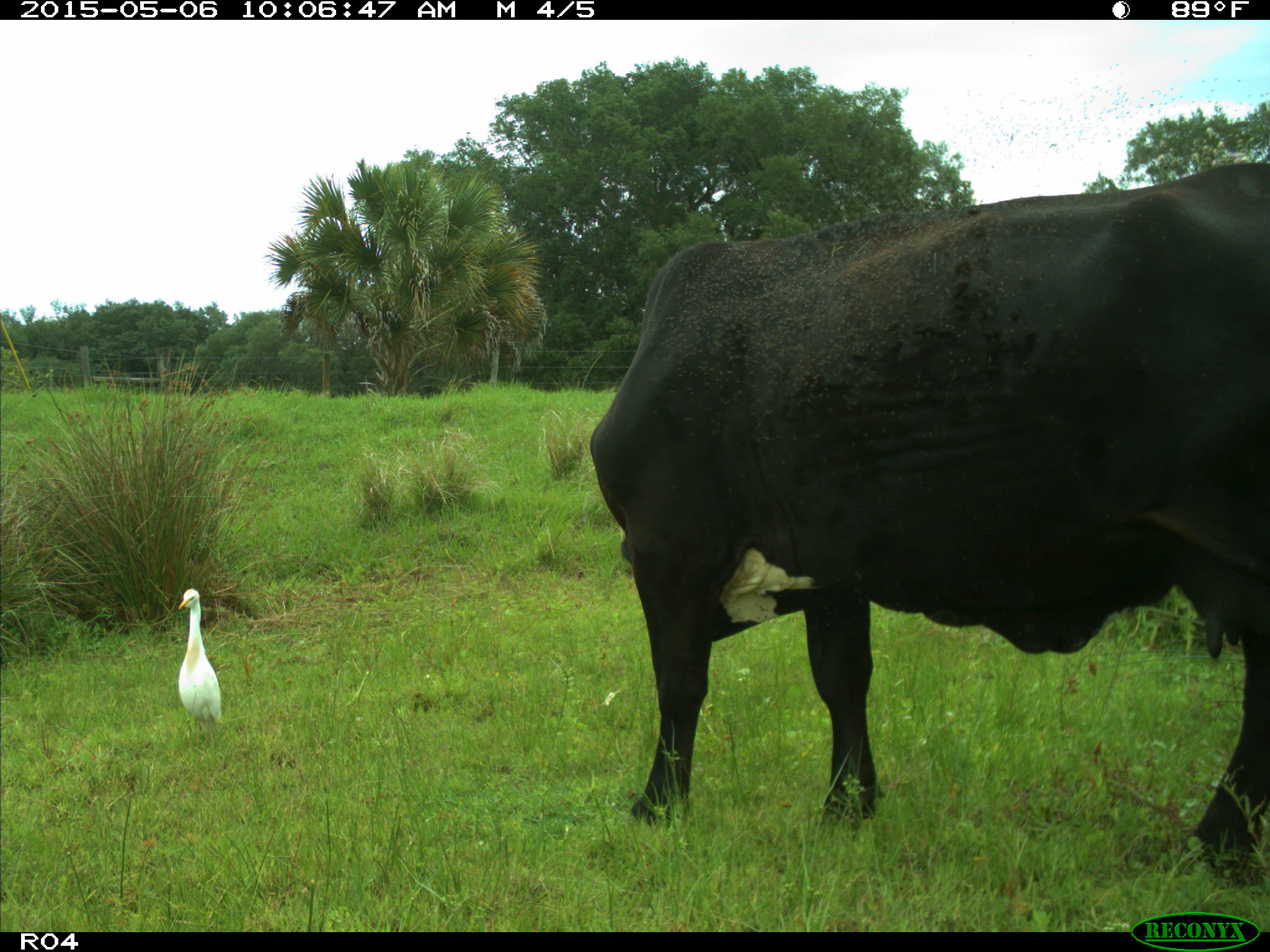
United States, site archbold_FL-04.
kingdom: Animalia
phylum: Chordata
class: Mammalia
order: Artiodactyla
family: Bovidae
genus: Bos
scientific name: Bos taurus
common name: domestic cow